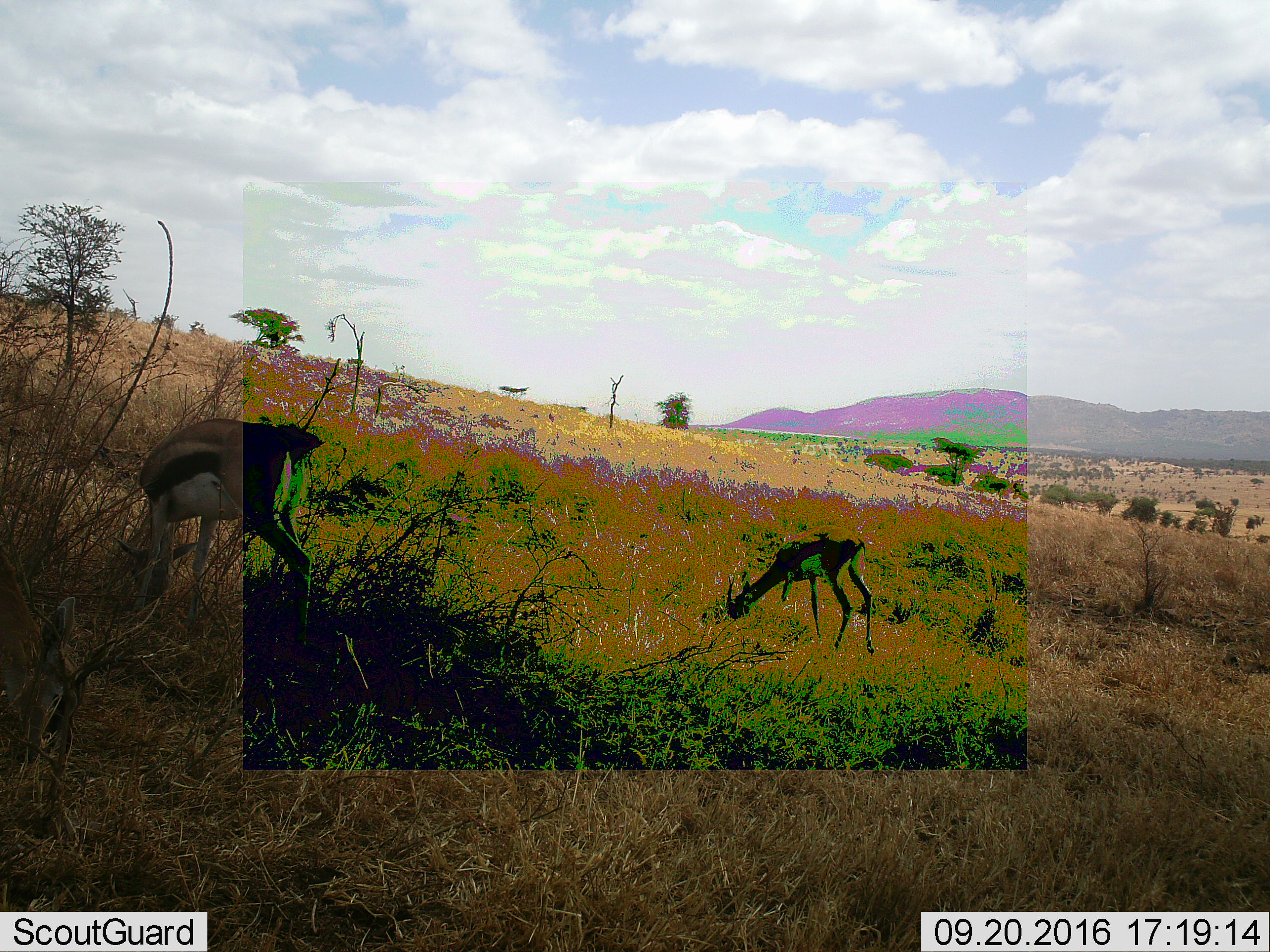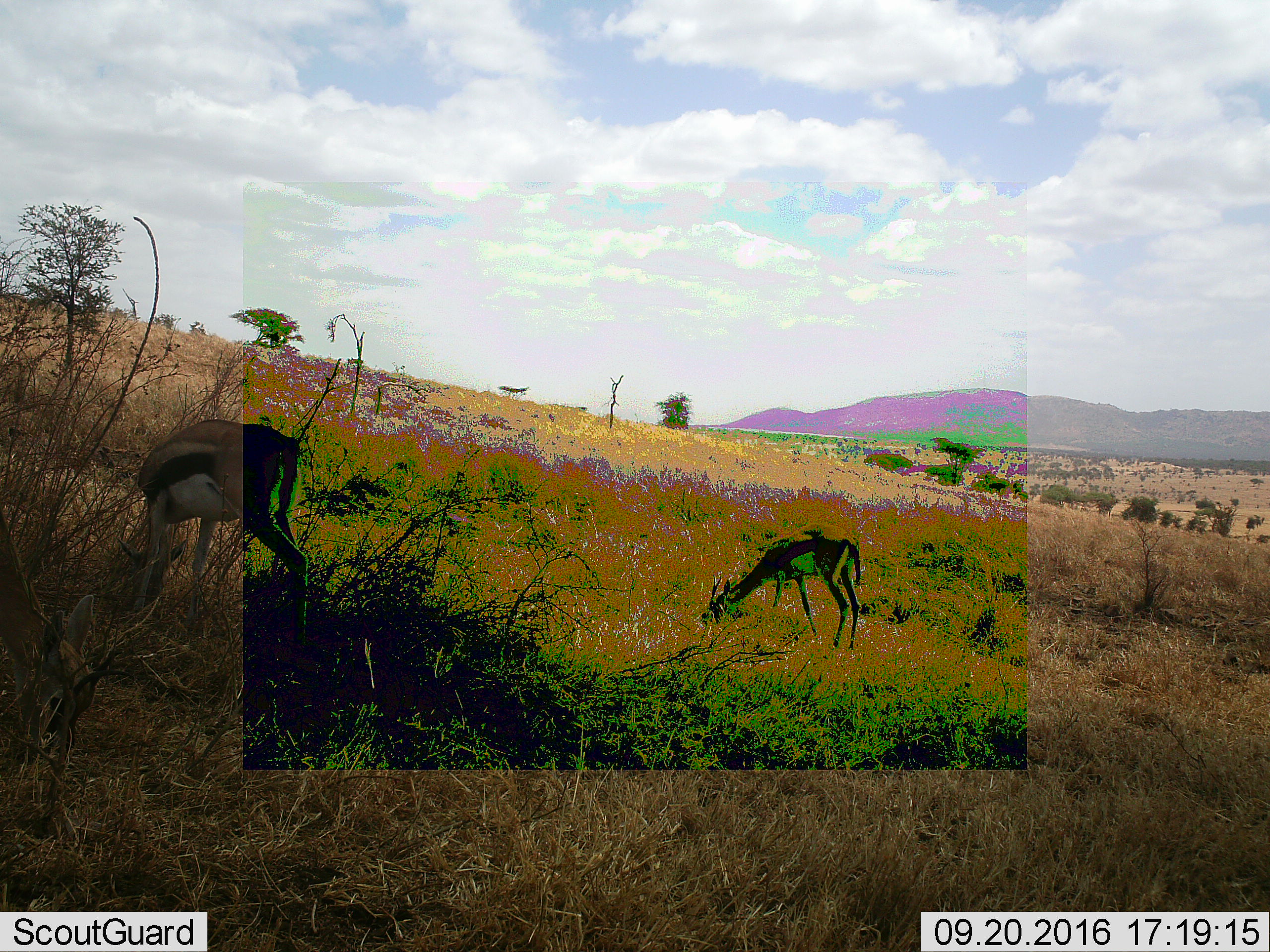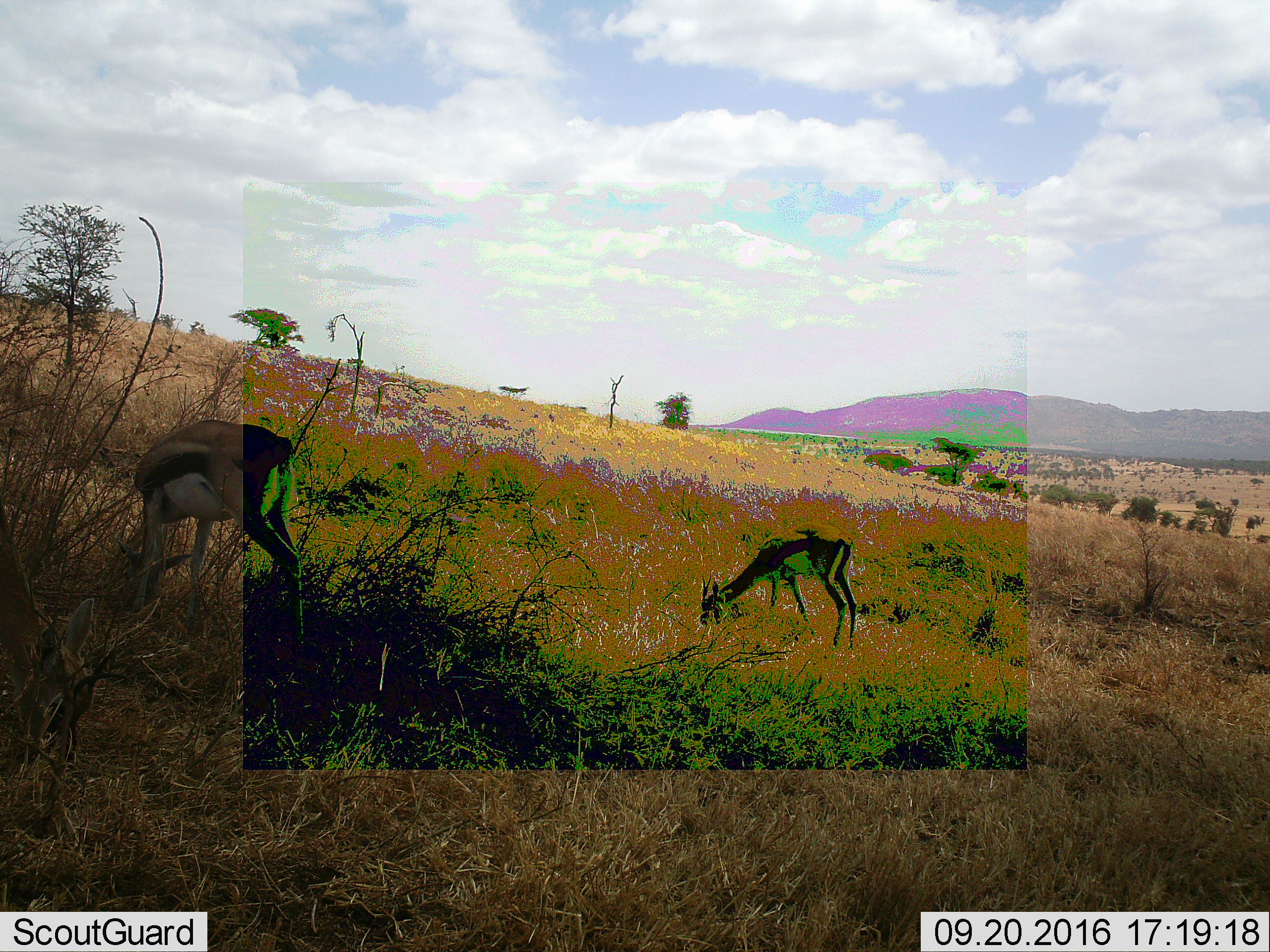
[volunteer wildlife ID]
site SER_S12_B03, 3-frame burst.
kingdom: Animalia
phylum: Chordata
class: Mammalia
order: Artiodactyla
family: Bovidae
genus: Eudorcas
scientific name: Eudorcas thomsonii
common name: thomson's gazelle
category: gazellethomsons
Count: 2.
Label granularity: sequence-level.